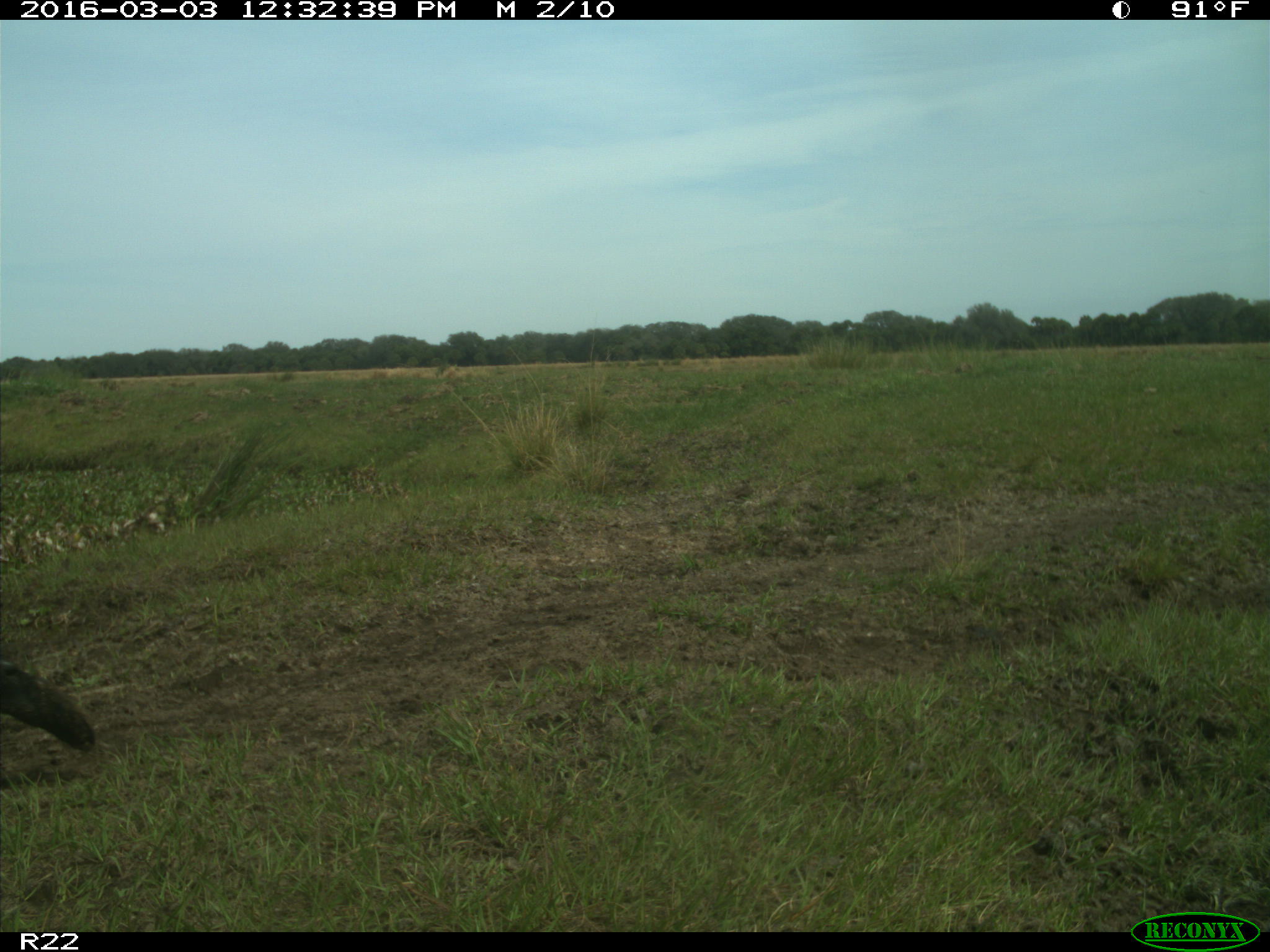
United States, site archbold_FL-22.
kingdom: Animalia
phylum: Chordata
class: Mammalia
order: Artiodactyla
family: Bovidae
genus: Bos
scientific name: Bos taurus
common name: domestic cow